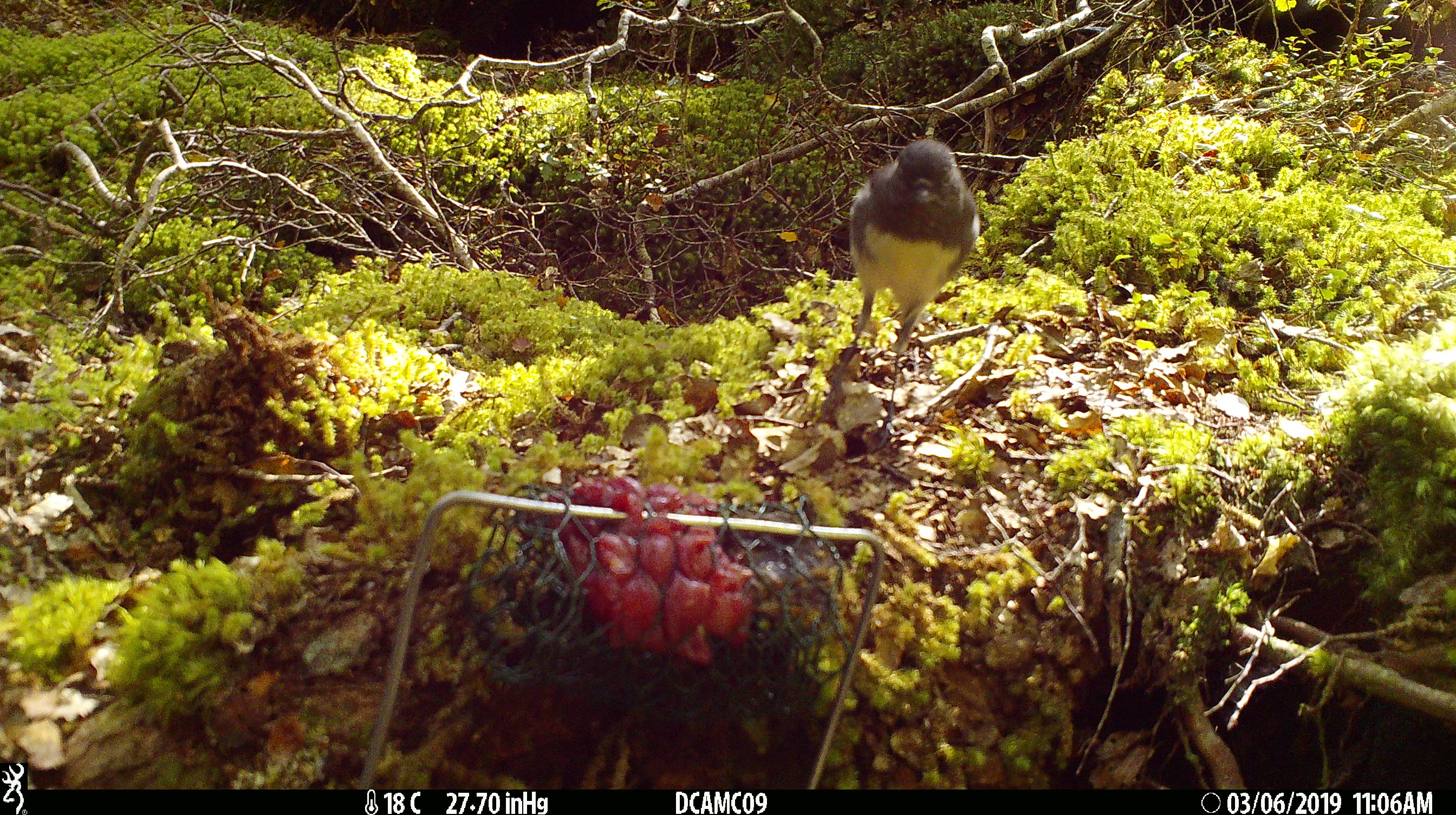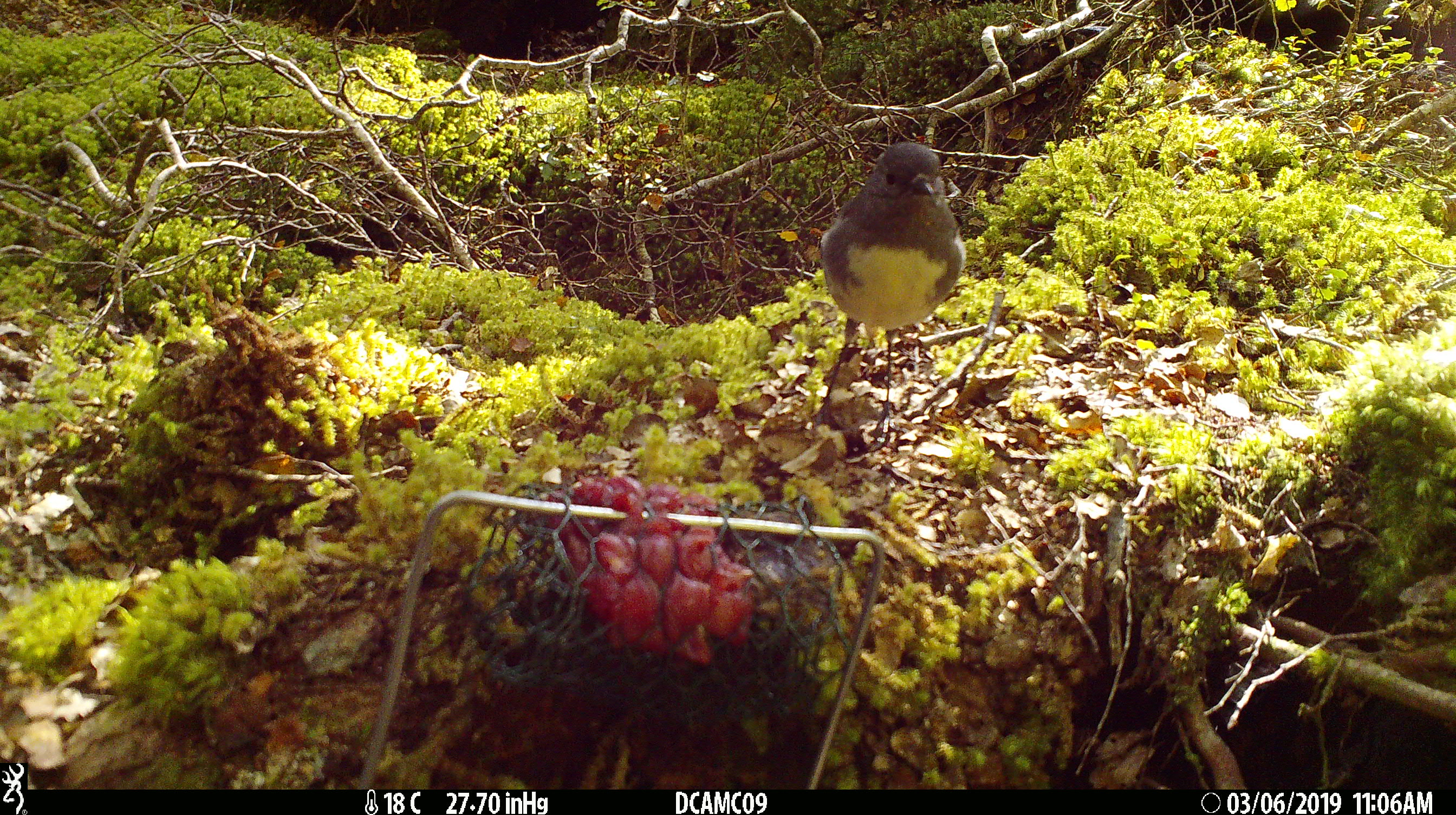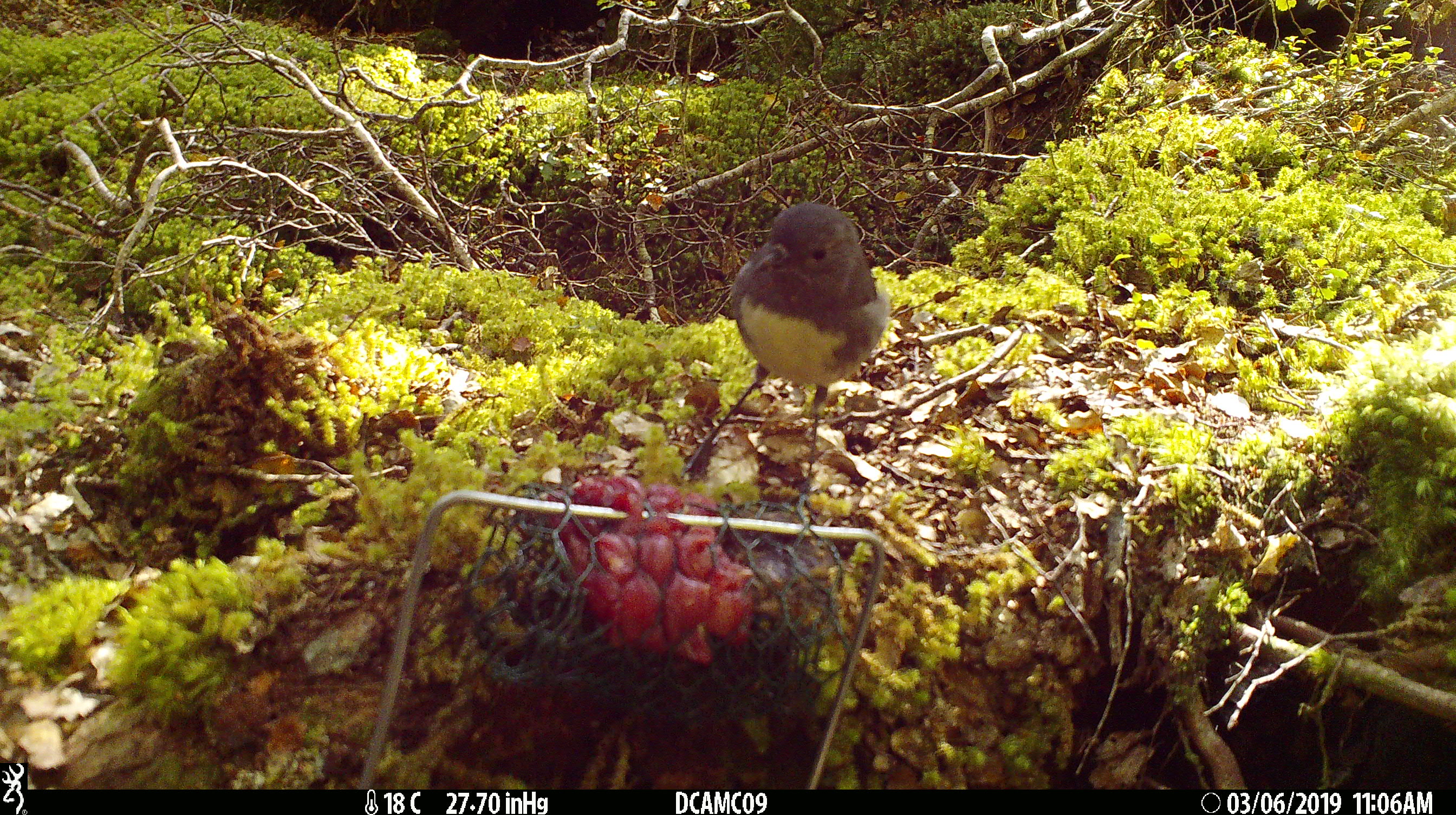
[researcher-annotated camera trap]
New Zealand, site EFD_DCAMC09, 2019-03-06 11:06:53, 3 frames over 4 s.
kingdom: Animalia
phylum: Chordata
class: Aves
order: Passeriformes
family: Petroicidae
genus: Petroica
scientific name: Petroica australis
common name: new zealand robin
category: robin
Robin (new zealand robin) (Petroica australis).